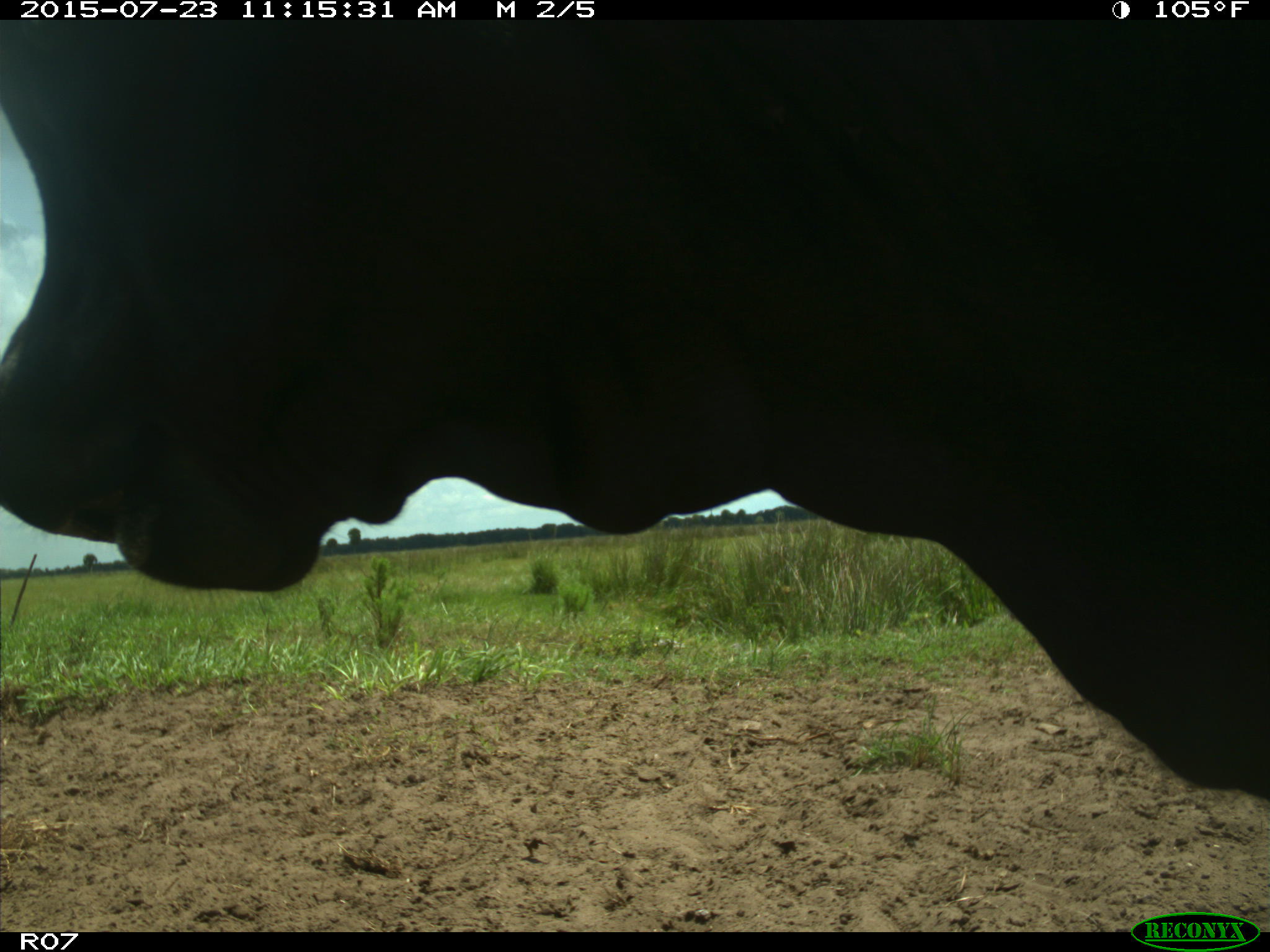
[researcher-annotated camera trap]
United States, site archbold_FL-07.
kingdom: Animalia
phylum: Chordata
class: Mammalia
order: Artiodactyla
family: Bovidae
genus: Bos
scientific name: Bos taurus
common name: domestic cow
Bos taurus (domestic cow).